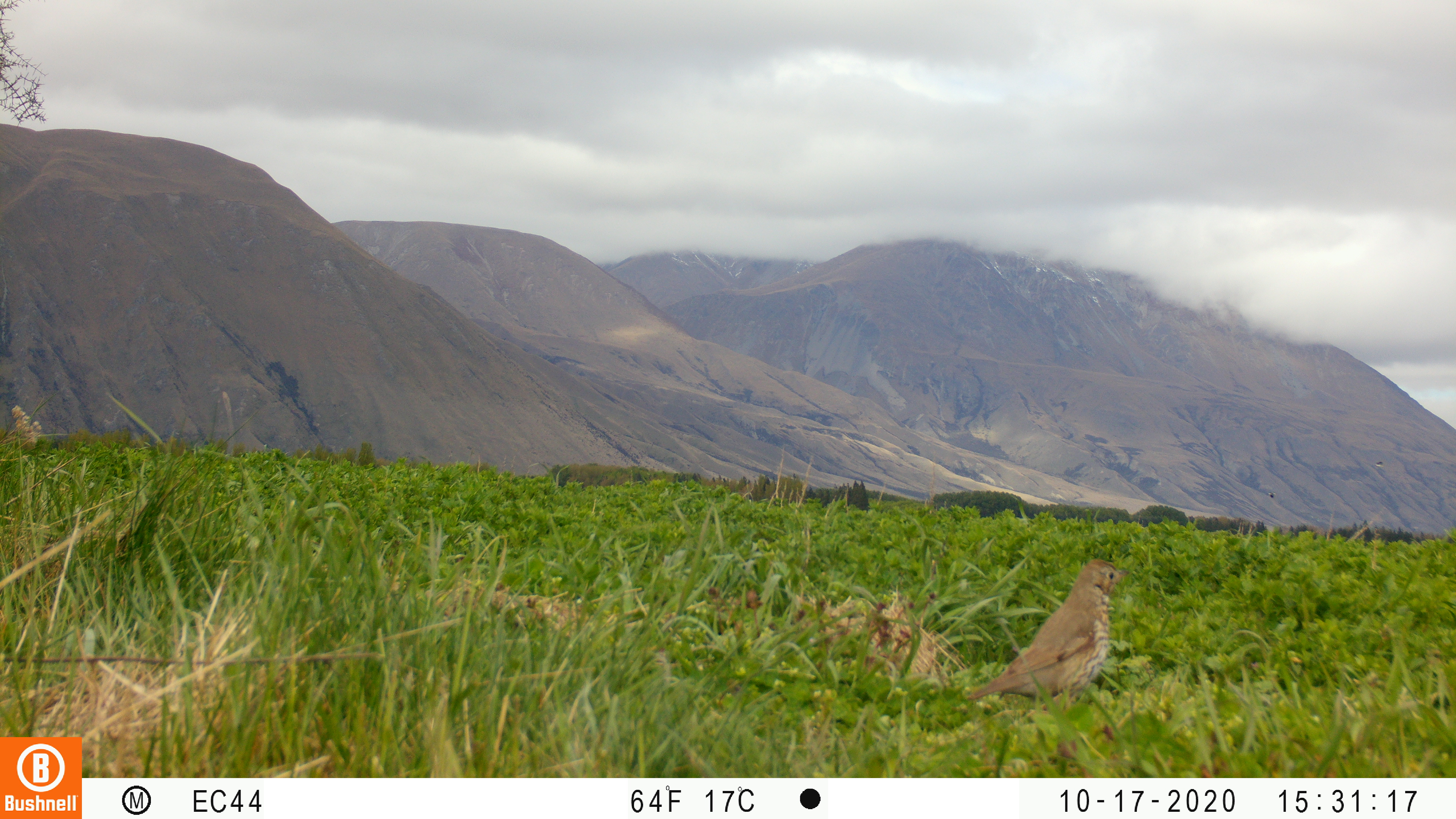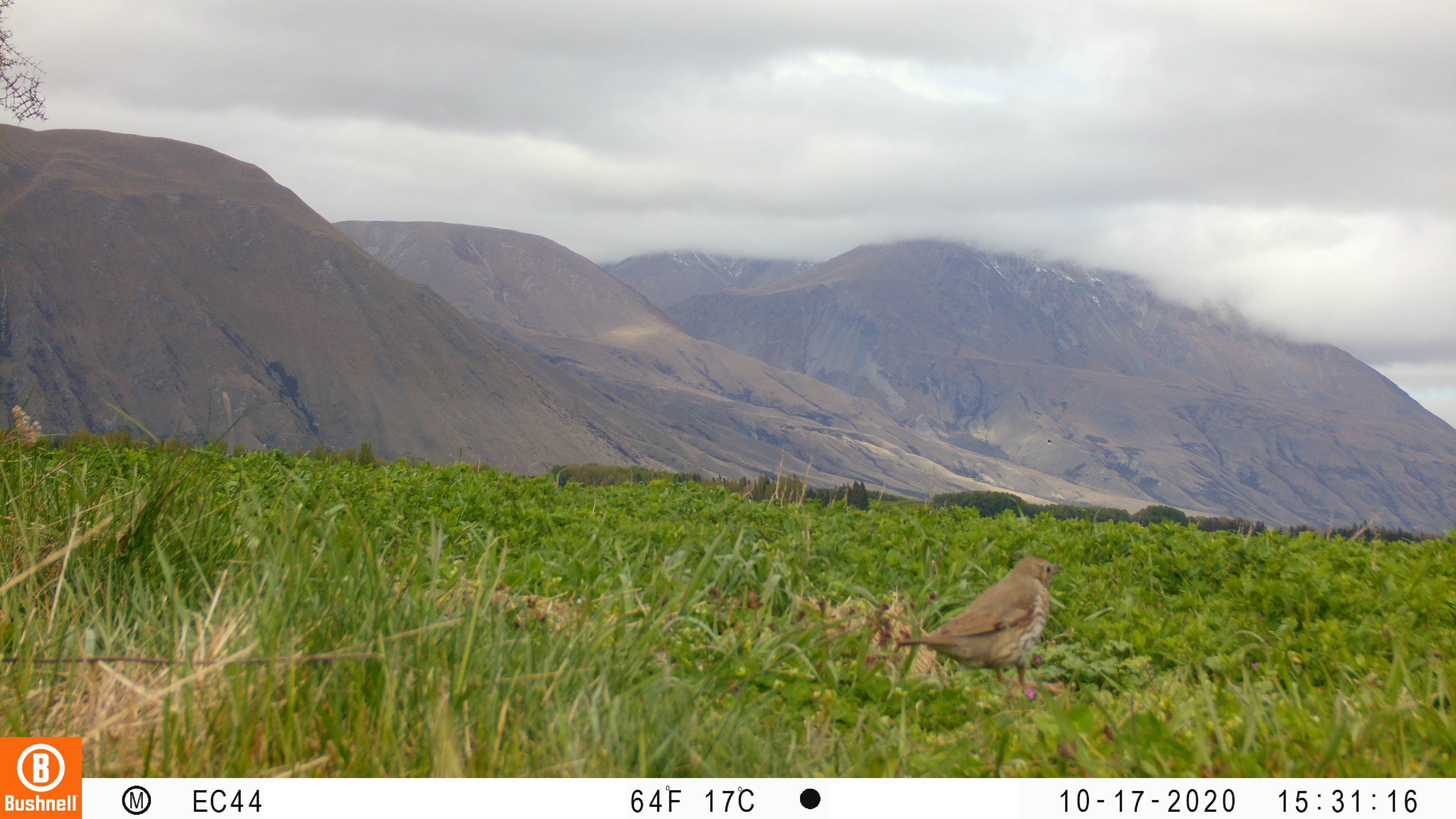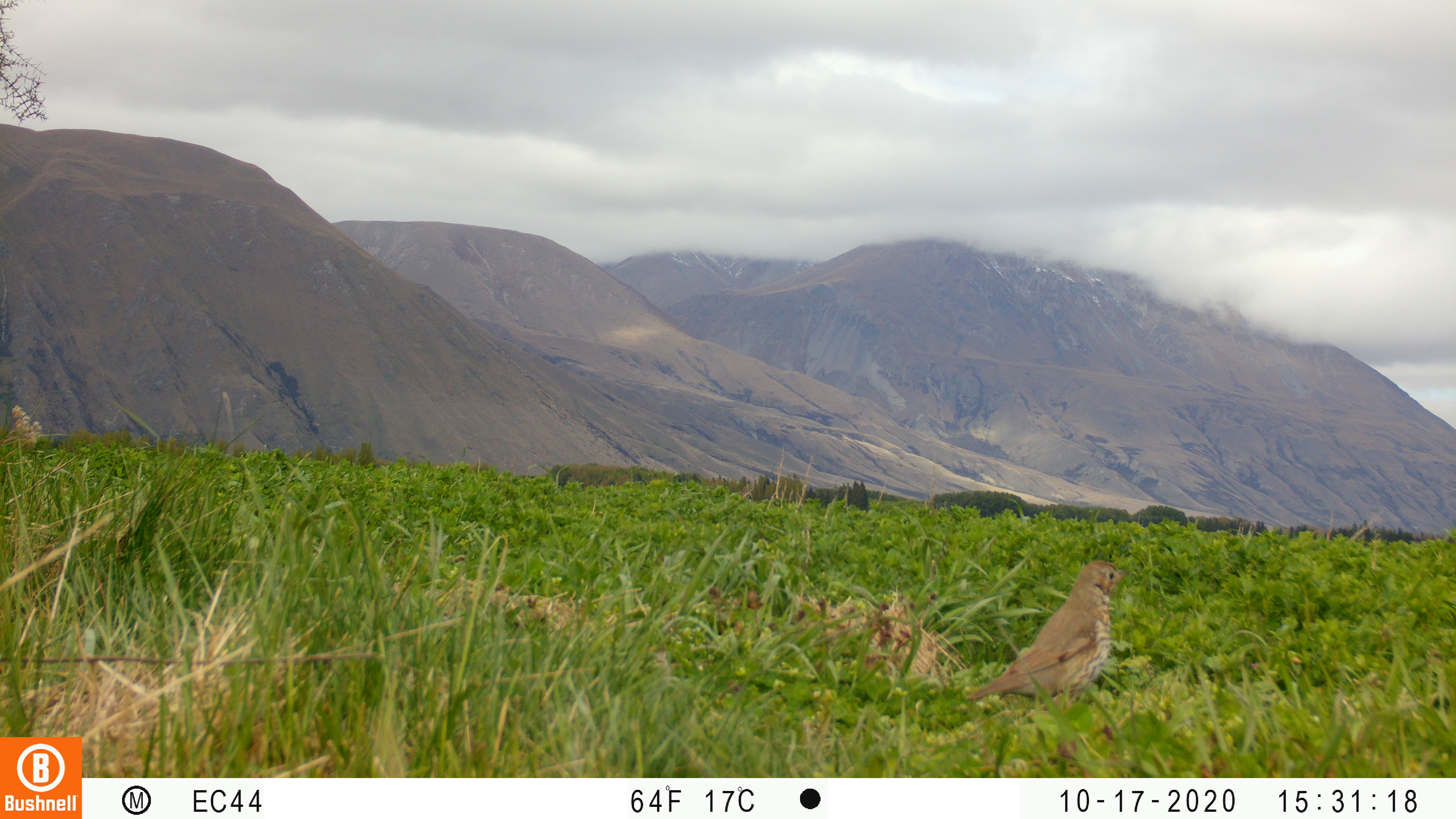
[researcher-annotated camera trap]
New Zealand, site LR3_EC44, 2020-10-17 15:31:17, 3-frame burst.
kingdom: Animalia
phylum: Chordata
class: Aves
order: Passeriformes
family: Turdidae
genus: Turdus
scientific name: Turdus philomelos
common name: song thrush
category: thrush